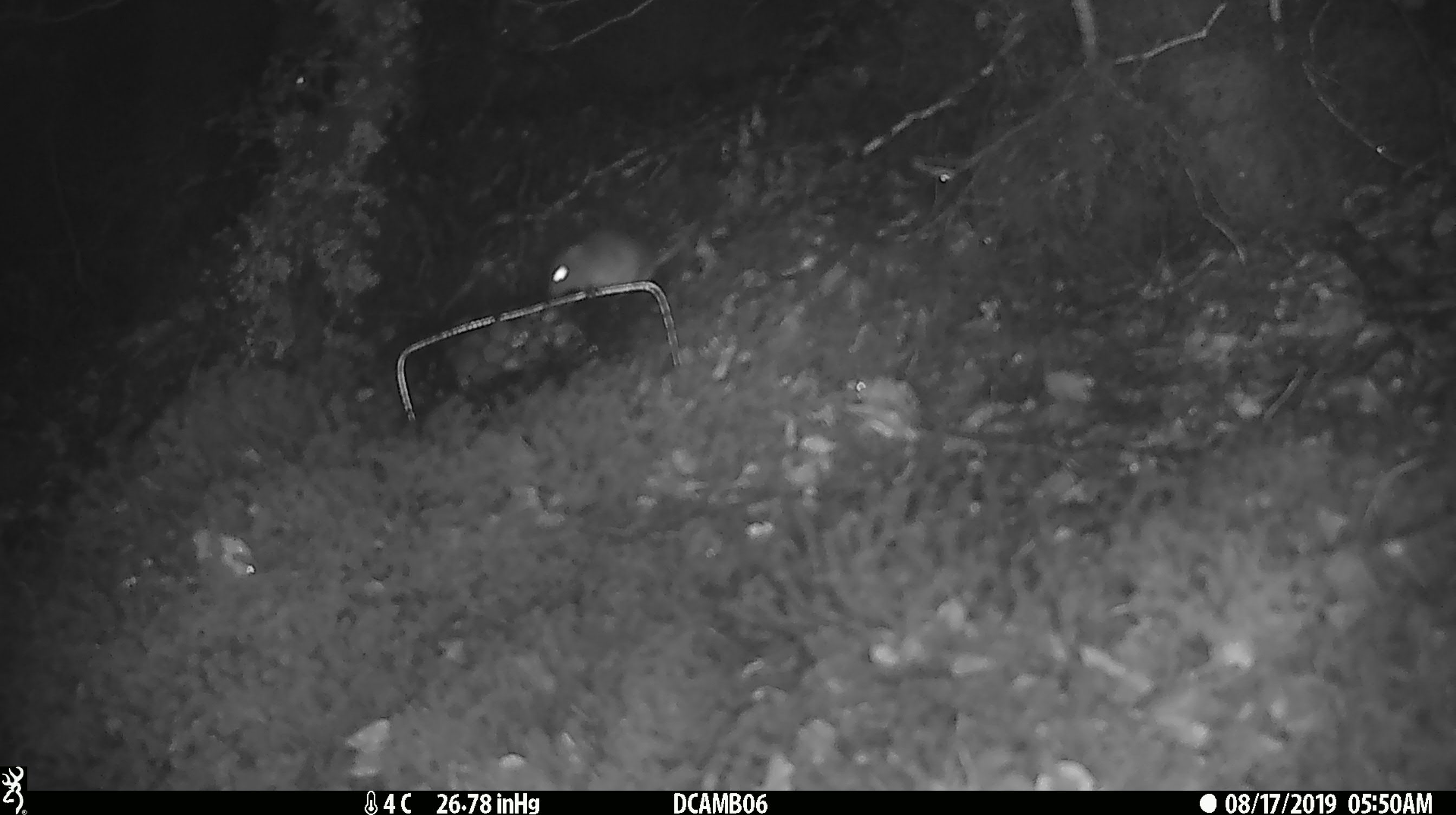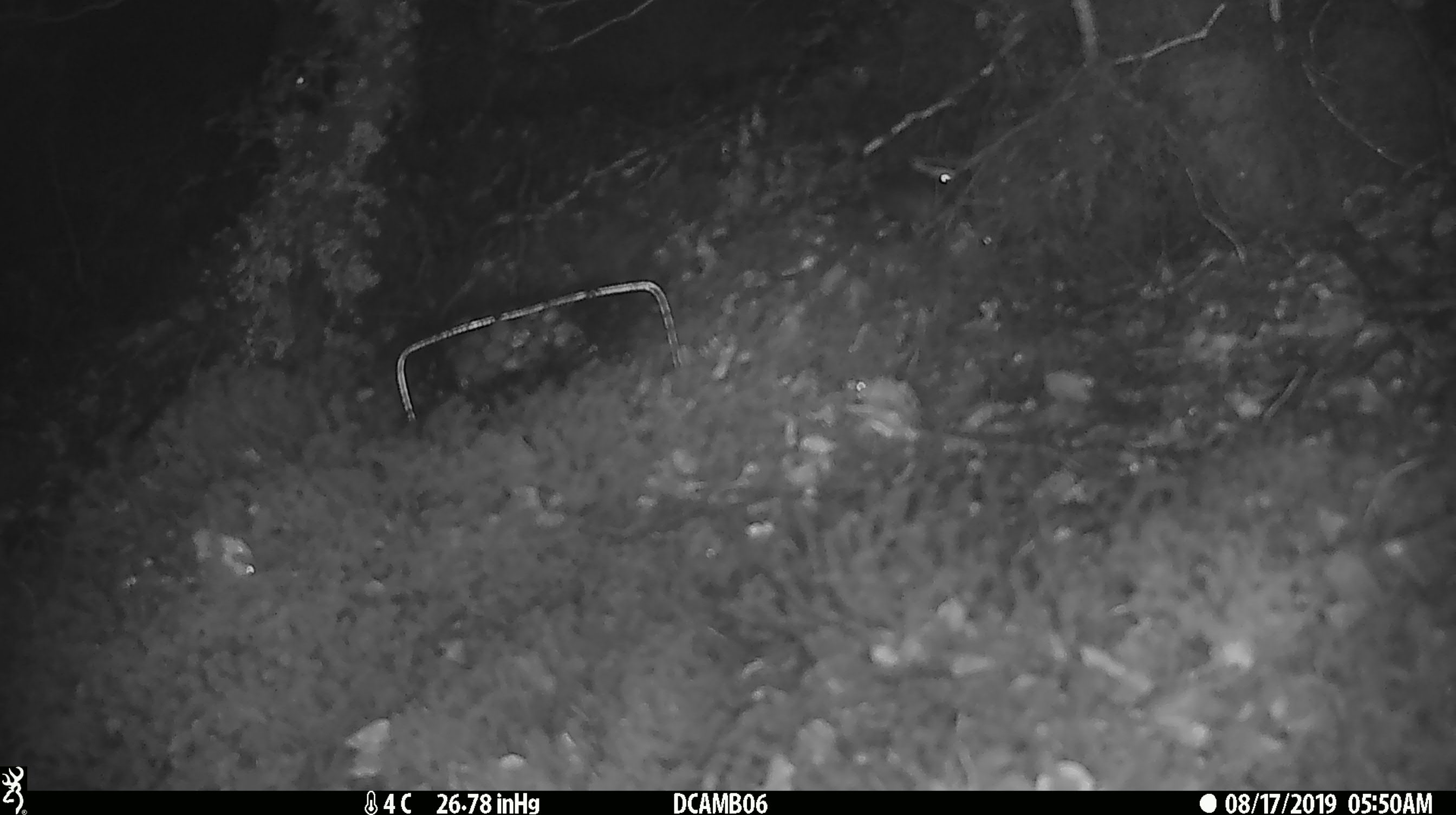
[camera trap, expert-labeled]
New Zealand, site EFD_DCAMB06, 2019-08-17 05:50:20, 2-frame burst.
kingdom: Animalia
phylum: Chordata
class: Mammalia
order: Rodentia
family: Muridae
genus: Mus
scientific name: Mus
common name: mouse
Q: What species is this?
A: Mouse (Mus).